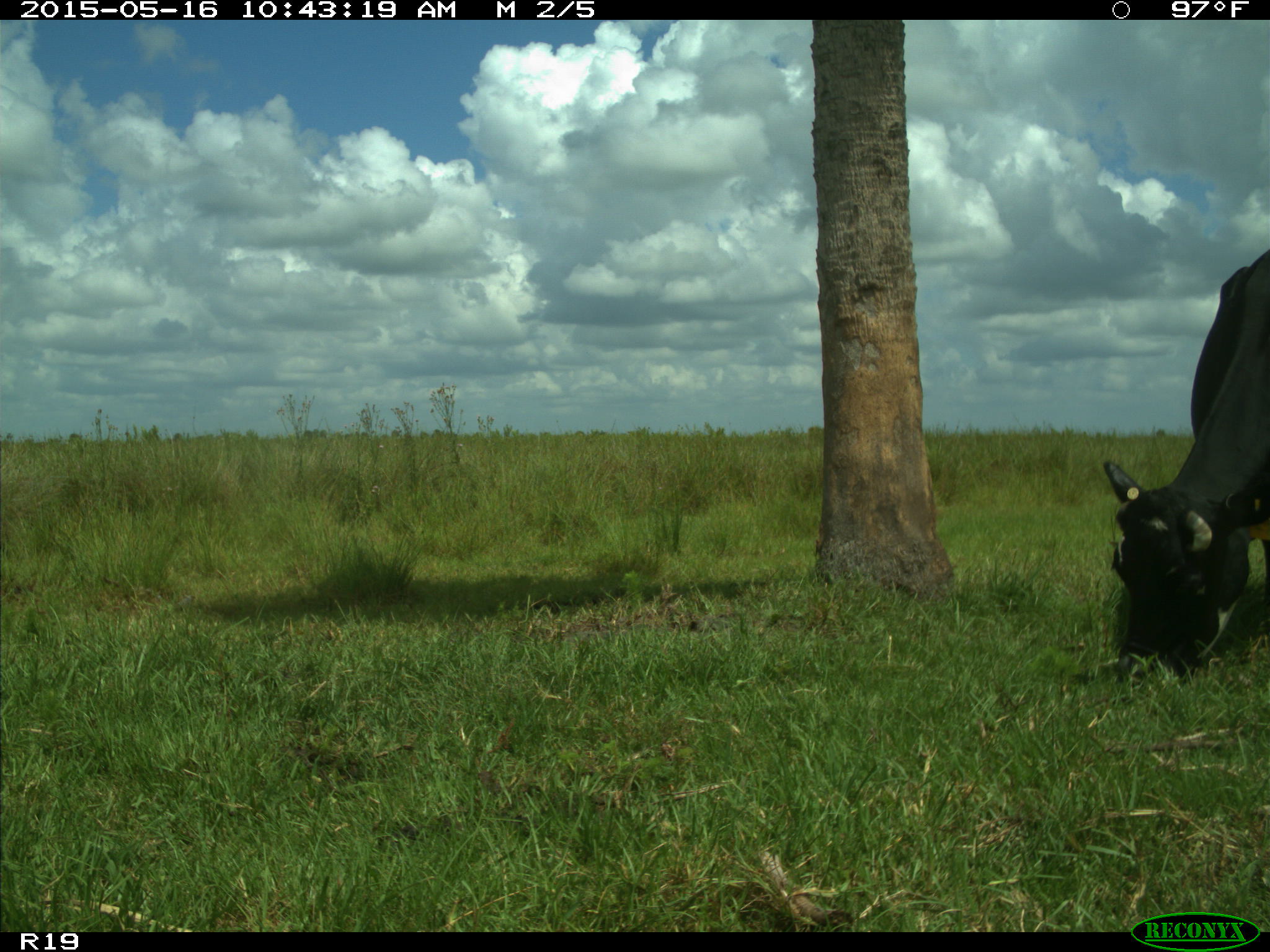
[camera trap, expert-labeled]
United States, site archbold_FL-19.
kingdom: Animalia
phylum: Chordata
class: Mammalia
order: Artiodactyla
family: Bovidae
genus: Bos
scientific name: Bos taurus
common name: domestic cow